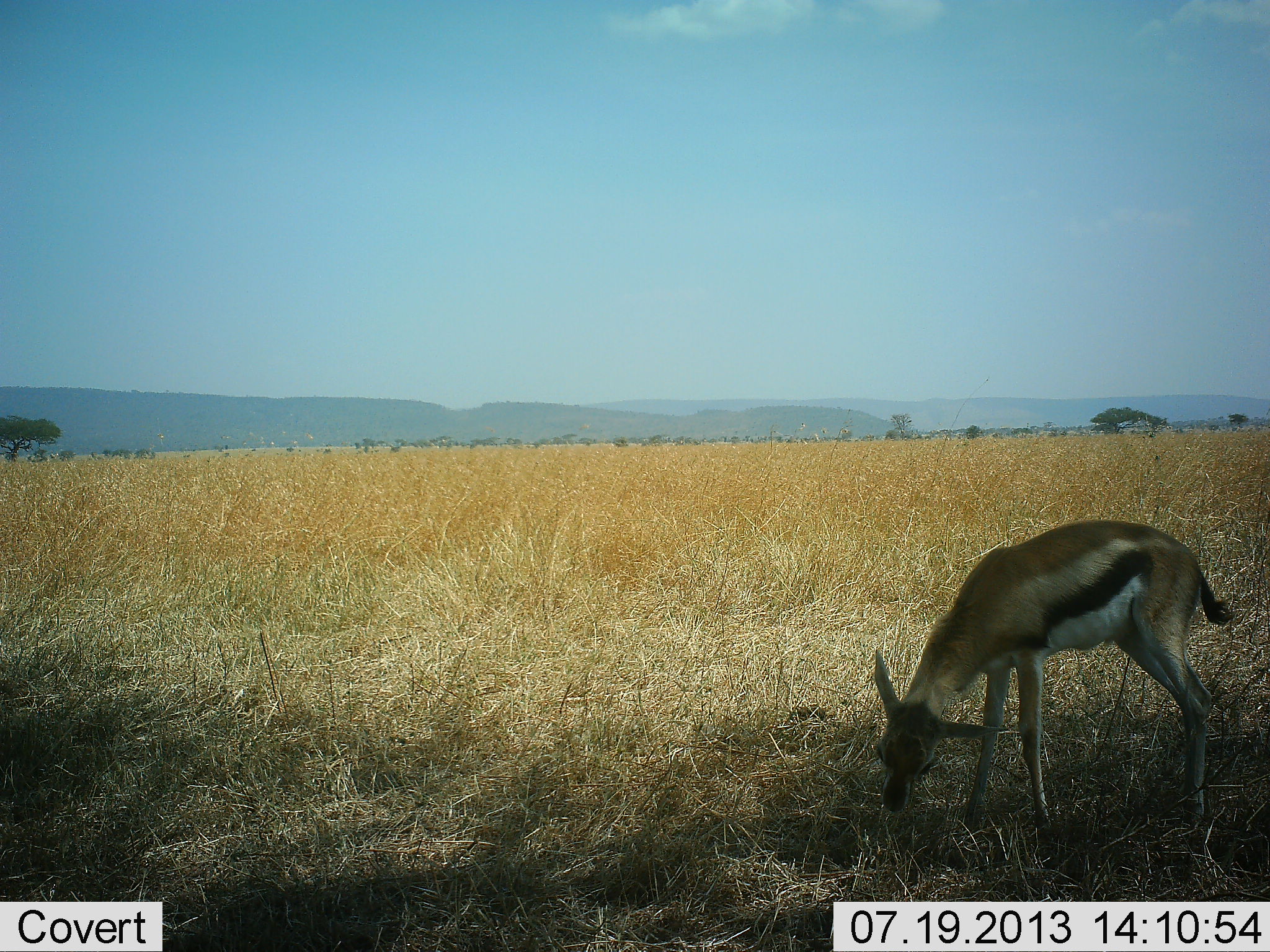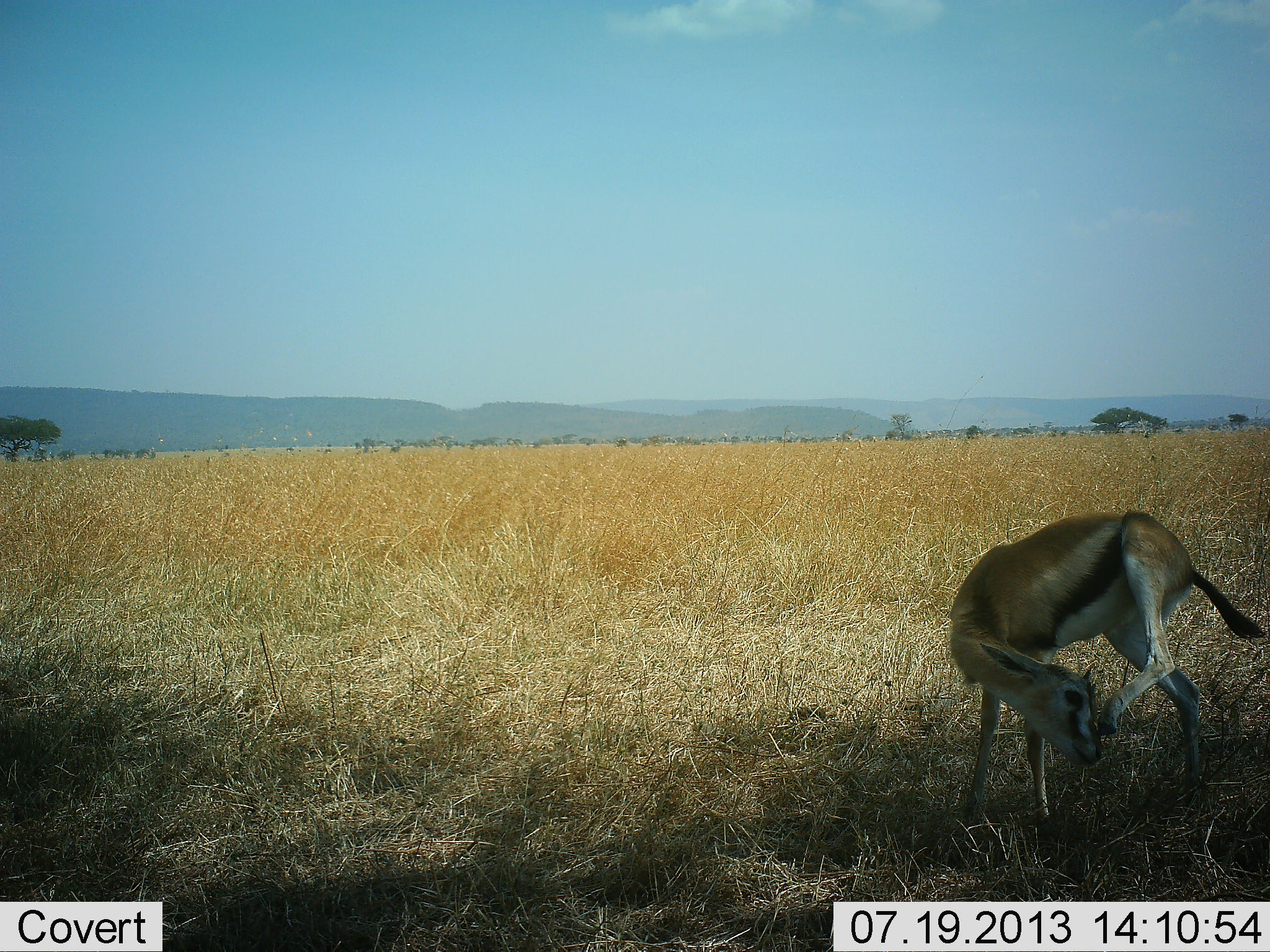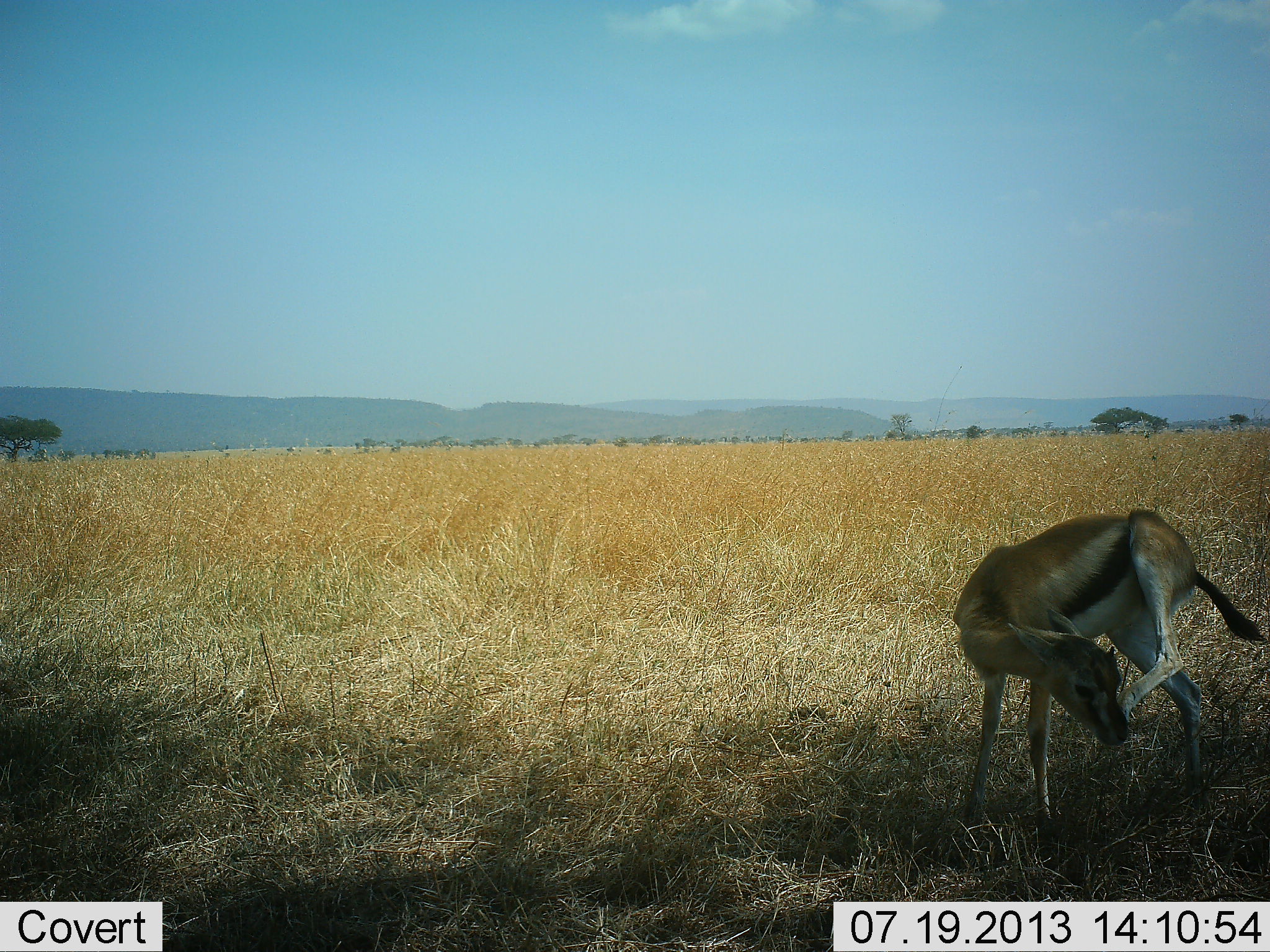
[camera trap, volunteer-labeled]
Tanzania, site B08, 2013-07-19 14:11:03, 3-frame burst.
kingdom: Animalia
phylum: Chordata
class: Mammalia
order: Artiodactyla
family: Bovidae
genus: Eudorcas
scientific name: Eudorcas thomsonii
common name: thomson's gazelle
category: gazellethomsons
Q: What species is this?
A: Gazellethomsons (thomson's gazelle) (Eudorcas thomsonii).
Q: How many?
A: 1.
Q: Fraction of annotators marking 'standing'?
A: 80%.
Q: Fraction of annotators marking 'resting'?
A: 0%.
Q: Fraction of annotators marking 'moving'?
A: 20%.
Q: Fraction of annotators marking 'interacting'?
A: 0%.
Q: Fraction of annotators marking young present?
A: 10%.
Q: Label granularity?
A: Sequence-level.